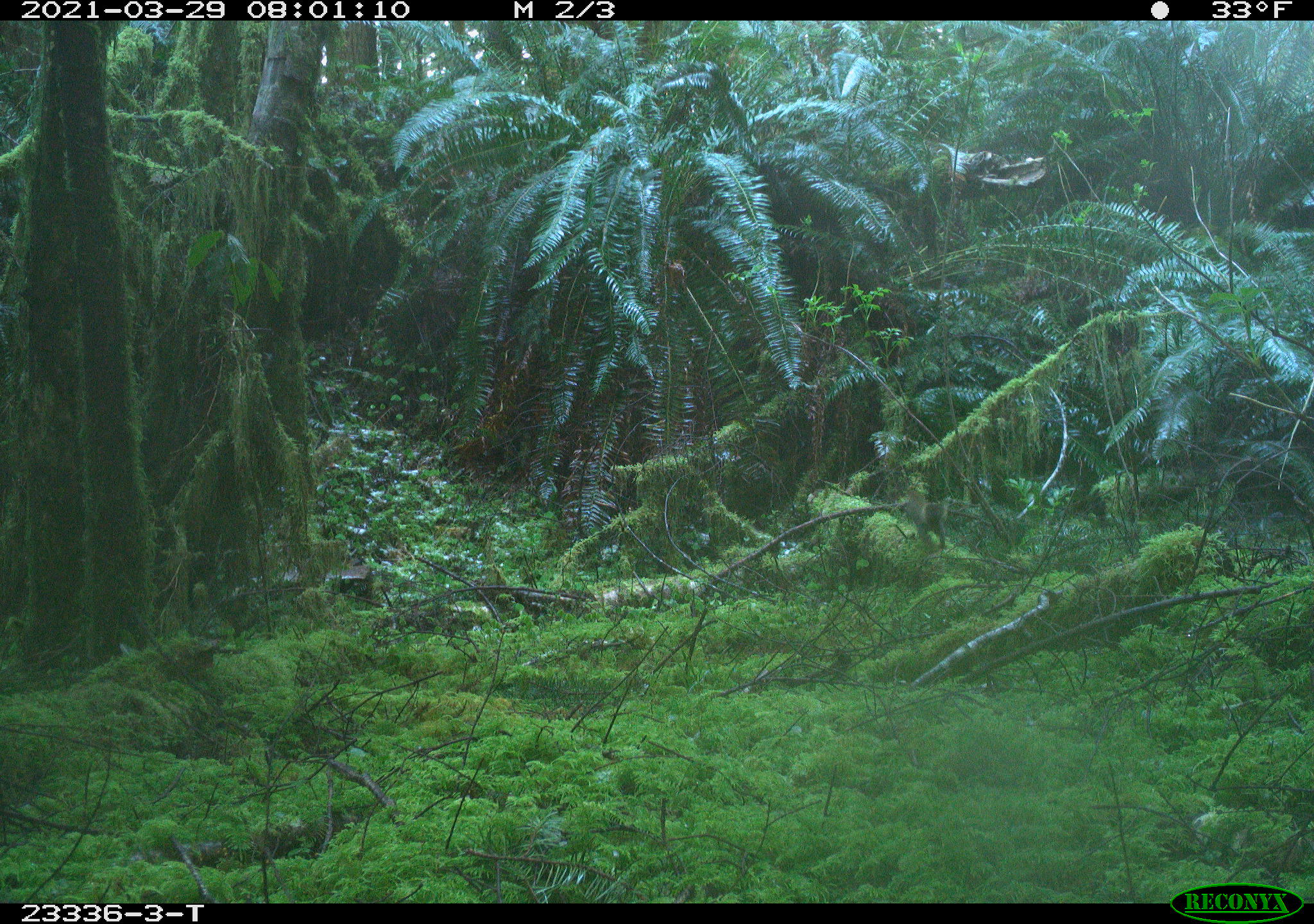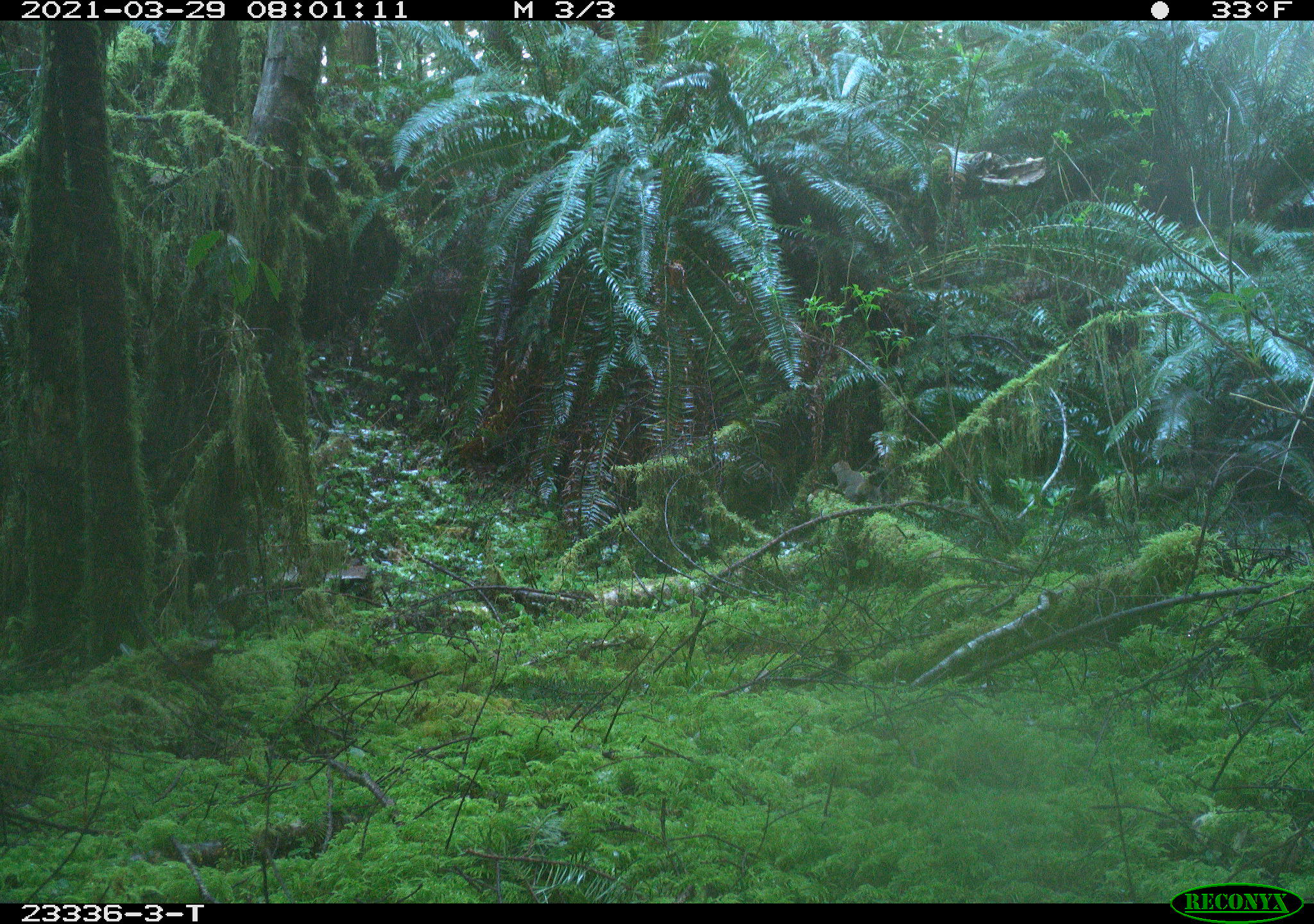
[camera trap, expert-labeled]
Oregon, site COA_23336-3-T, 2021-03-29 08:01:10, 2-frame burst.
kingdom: Animalia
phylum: Chordata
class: Mammalia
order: Rodentia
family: Sciuridae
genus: Tamiasciurus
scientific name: Tamiasciurus douglasii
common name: douglas squirrel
Douglas squirrel (Tamiasciurus douglasii).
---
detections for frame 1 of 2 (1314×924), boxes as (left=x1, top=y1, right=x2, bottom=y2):
douglas squirrel: (left=897, top=479, right=953, bottom=552)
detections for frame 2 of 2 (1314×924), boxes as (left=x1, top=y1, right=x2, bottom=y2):
douglas squirrel: (left=828, top=455, right=880, bottom=507)